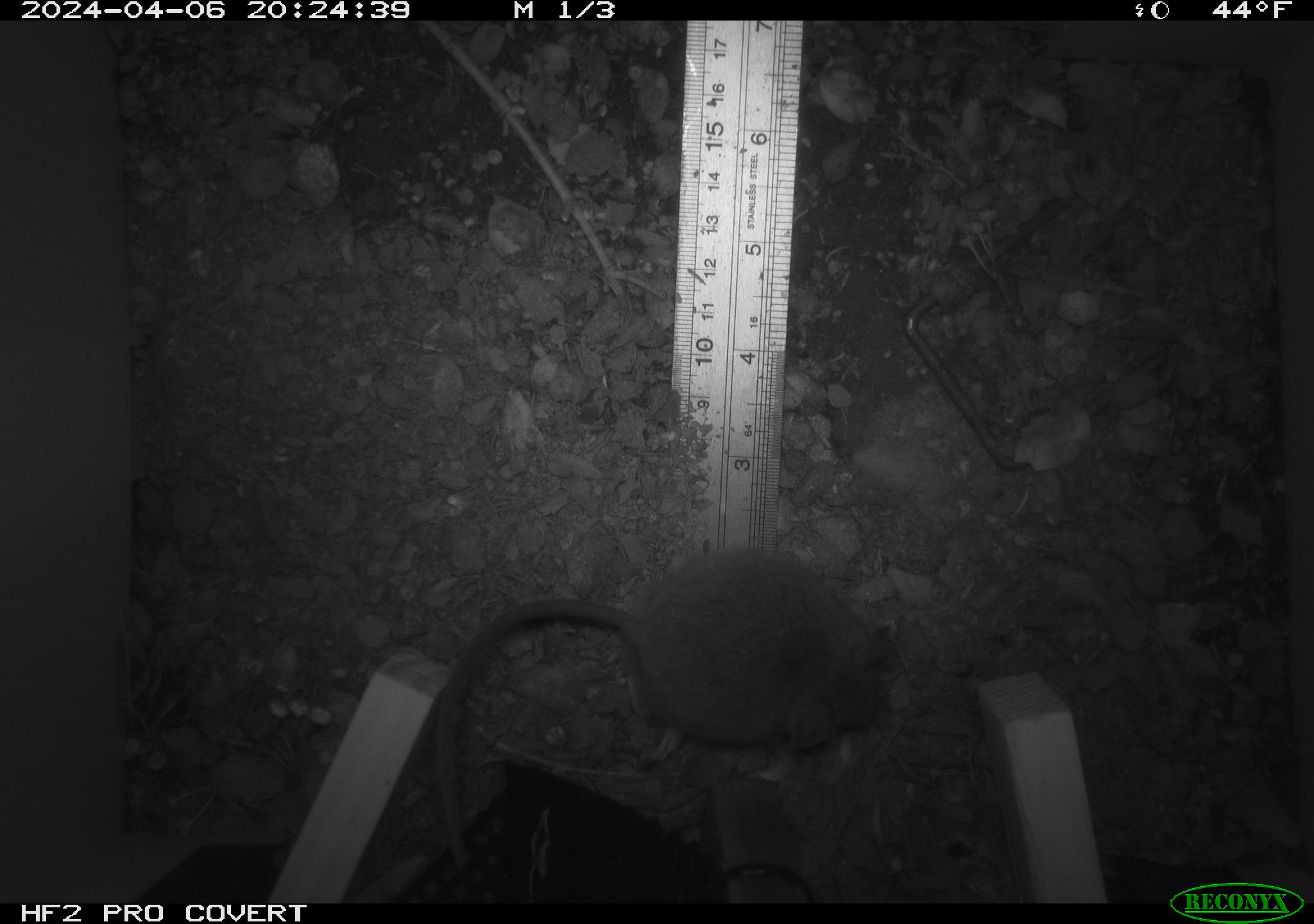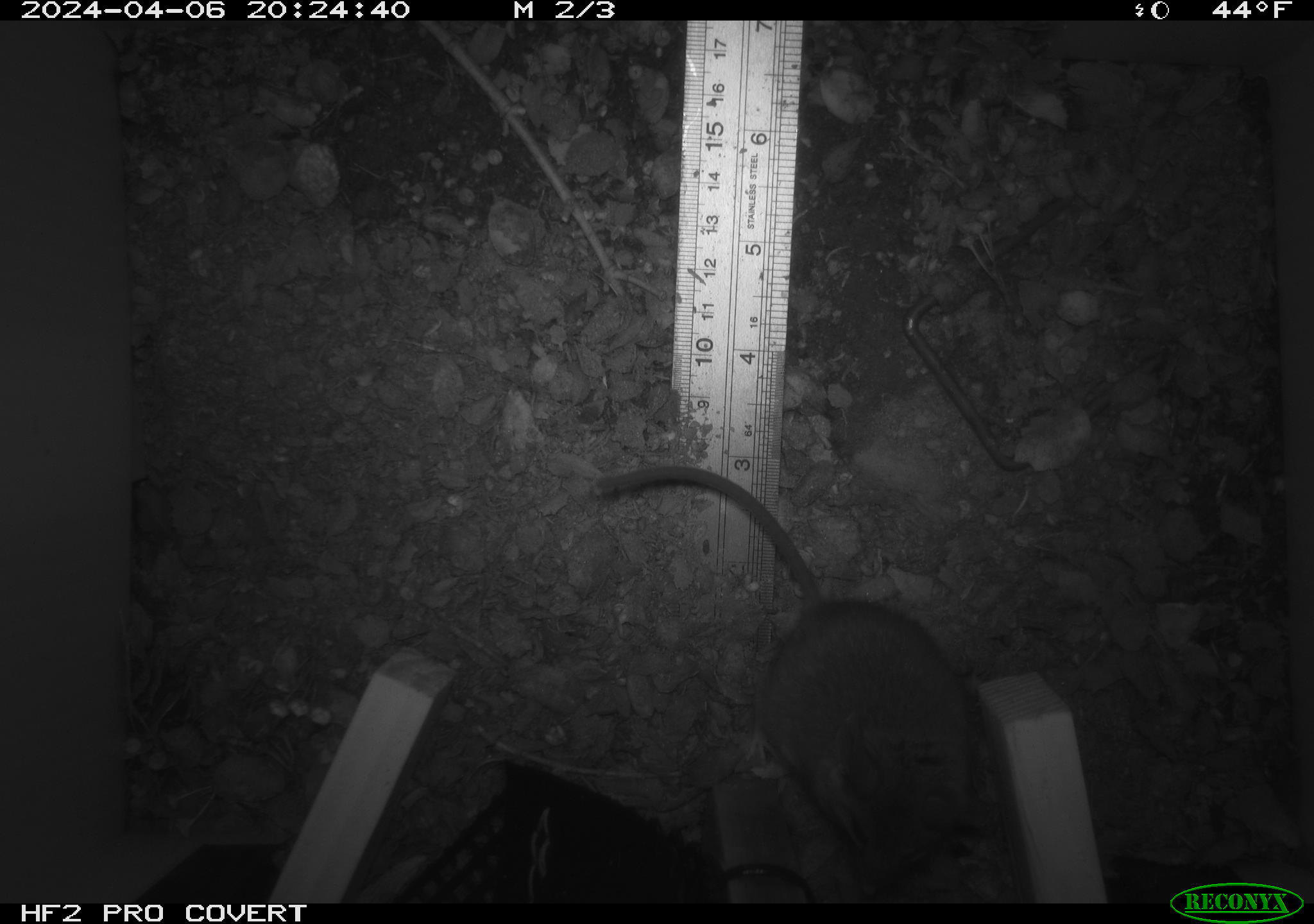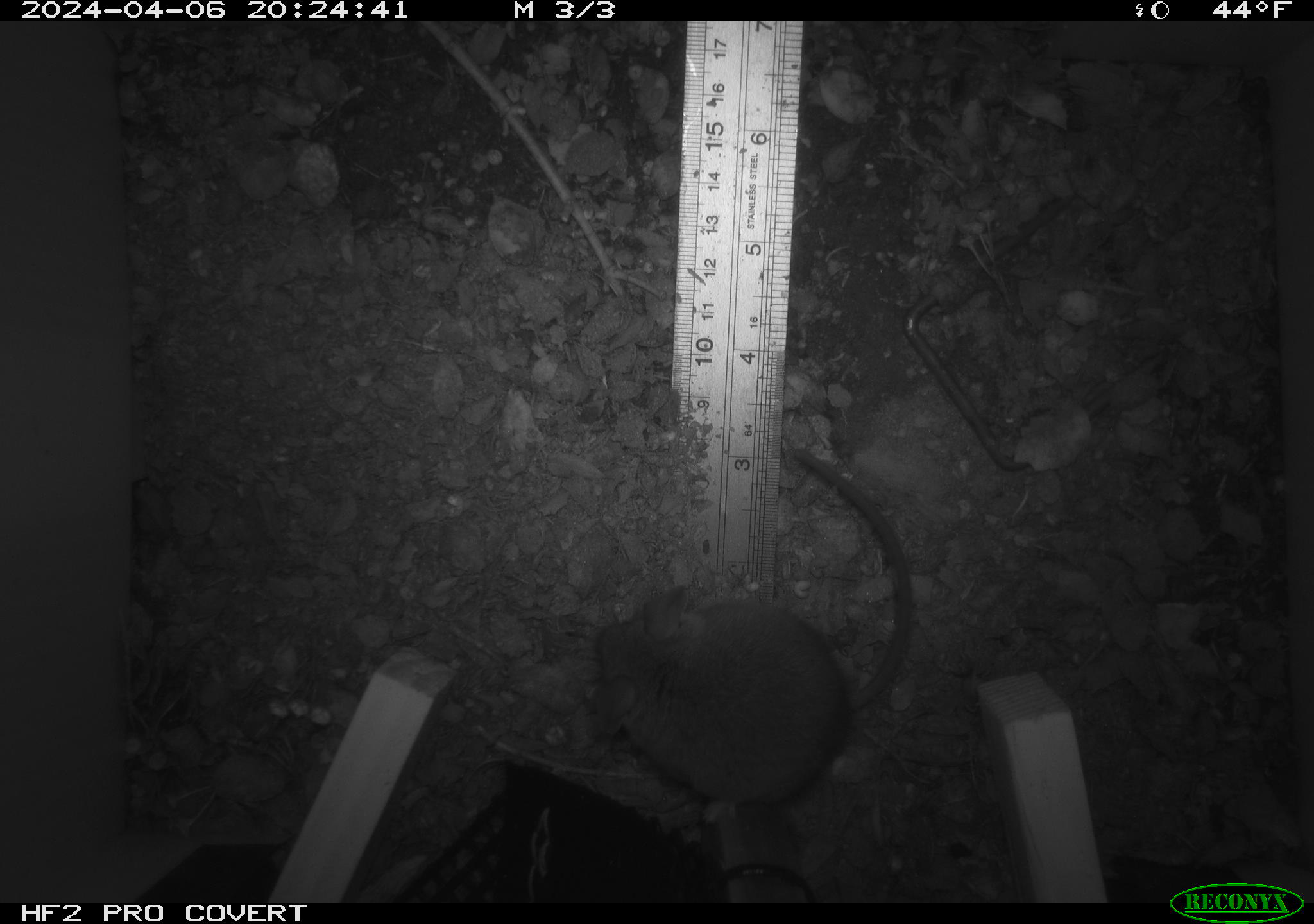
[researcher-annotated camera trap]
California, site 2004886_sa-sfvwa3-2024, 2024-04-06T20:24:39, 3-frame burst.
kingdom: Animalia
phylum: Chordata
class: Mammalia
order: Rodentia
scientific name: Rodentia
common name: mouse species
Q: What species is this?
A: Mouse species (Rodentia).